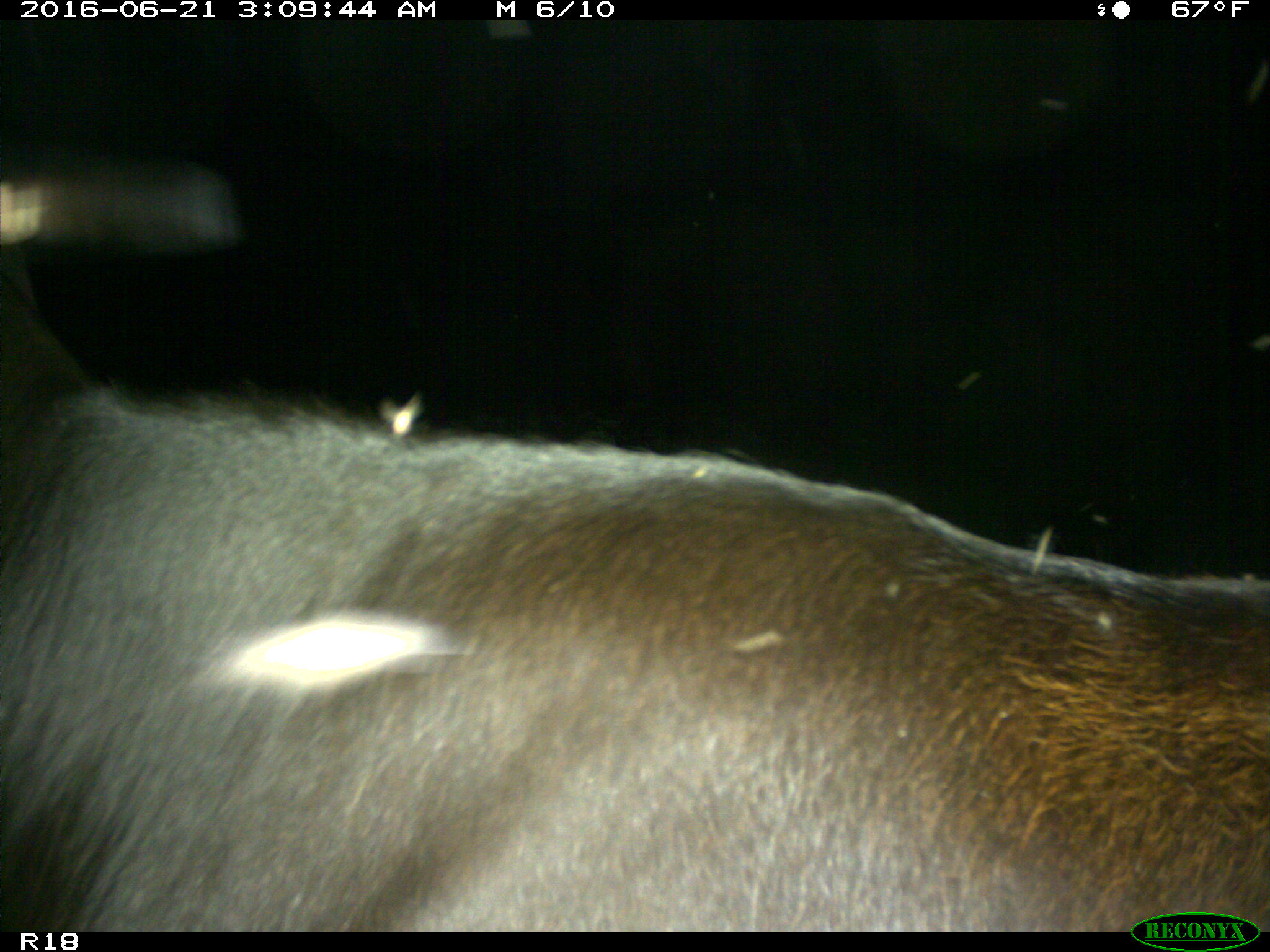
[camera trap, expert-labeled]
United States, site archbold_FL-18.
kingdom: Animalia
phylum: Chordata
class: Mammalia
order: Artiodactyla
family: Bovidae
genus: Bos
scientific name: Bos taurus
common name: domestic cow